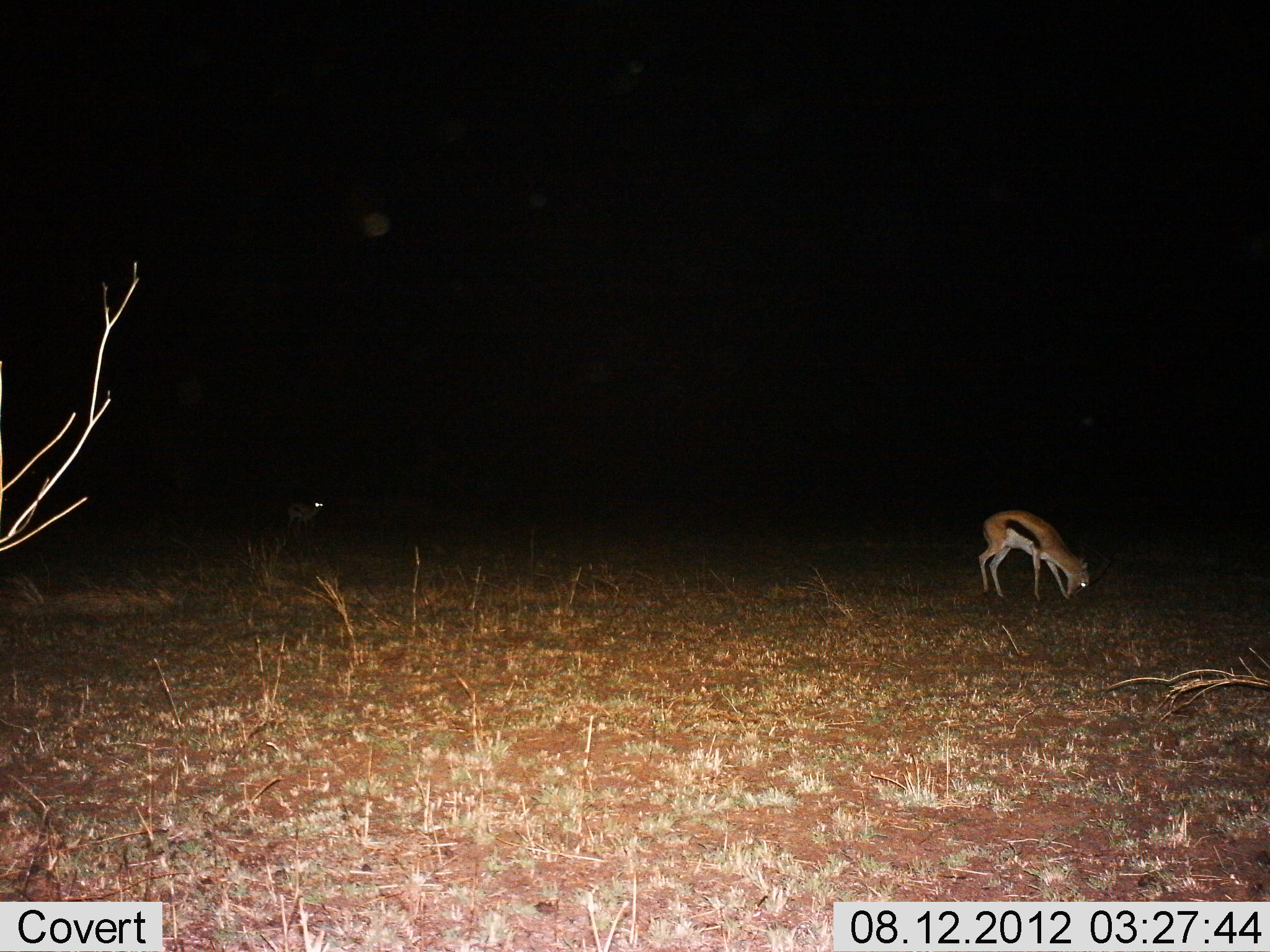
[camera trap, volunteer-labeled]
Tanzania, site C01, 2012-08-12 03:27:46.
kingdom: Animalia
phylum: Chordata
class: Mammalia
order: Artiodactyla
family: Bovidae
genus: Eudorcas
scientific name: Eudorcas thomsonii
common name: thomson's gazelle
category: gazellethomsons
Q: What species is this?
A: Gazellethomsons (thomson's gazelle) (Eudorcas thomsonii).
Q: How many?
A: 2.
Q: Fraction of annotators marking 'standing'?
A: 70%.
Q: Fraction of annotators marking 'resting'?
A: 0%.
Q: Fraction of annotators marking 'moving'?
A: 0%.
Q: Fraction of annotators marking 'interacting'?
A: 0%.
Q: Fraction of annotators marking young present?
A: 0%.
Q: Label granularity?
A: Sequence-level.